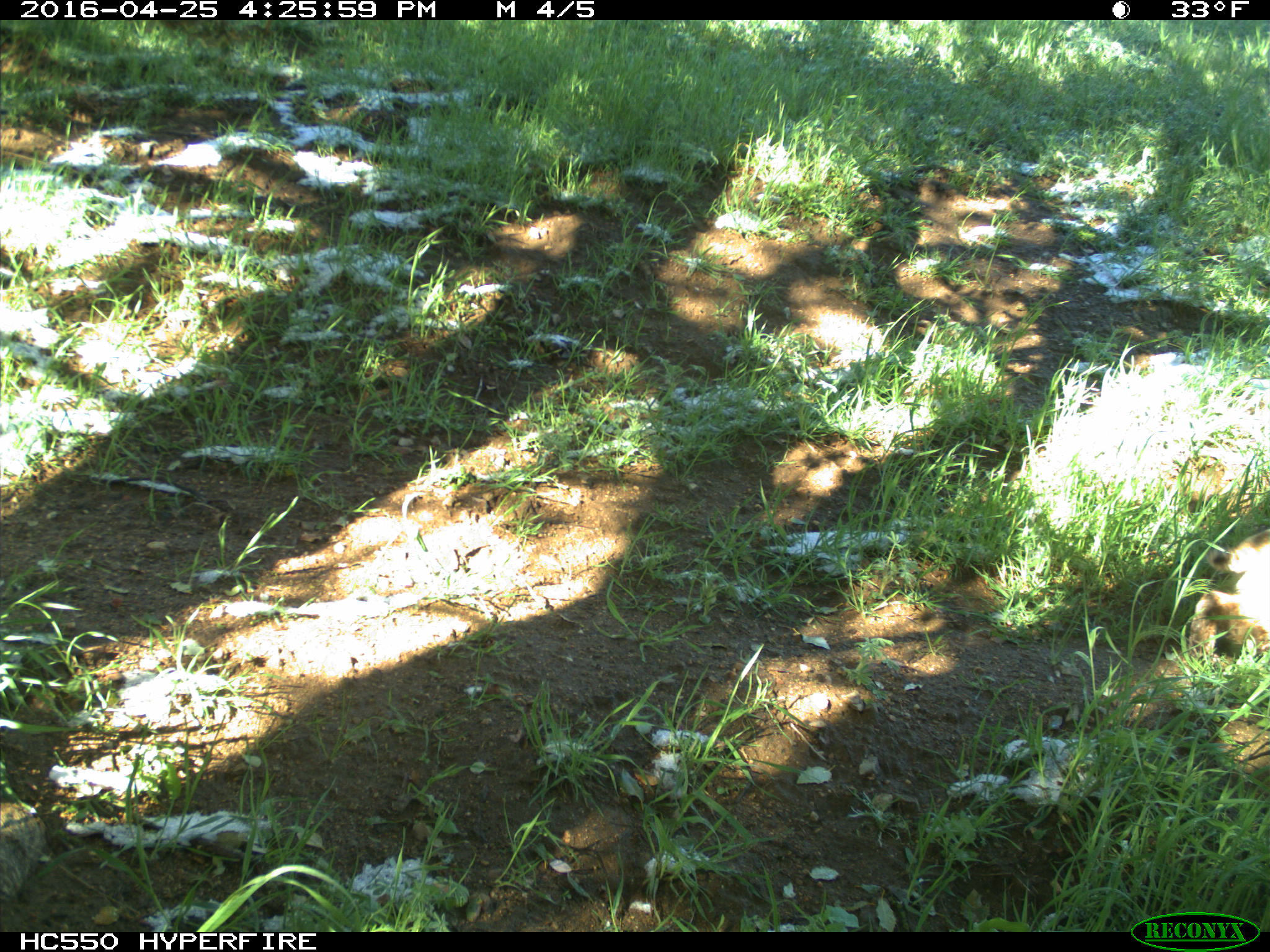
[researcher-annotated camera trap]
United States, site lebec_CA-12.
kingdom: Animalia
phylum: Chordata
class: Mammalia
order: Carnivora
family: Felidae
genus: Lynx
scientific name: Lynx rufus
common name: bobcat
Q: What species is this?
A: Lynx rufus (bobcat).